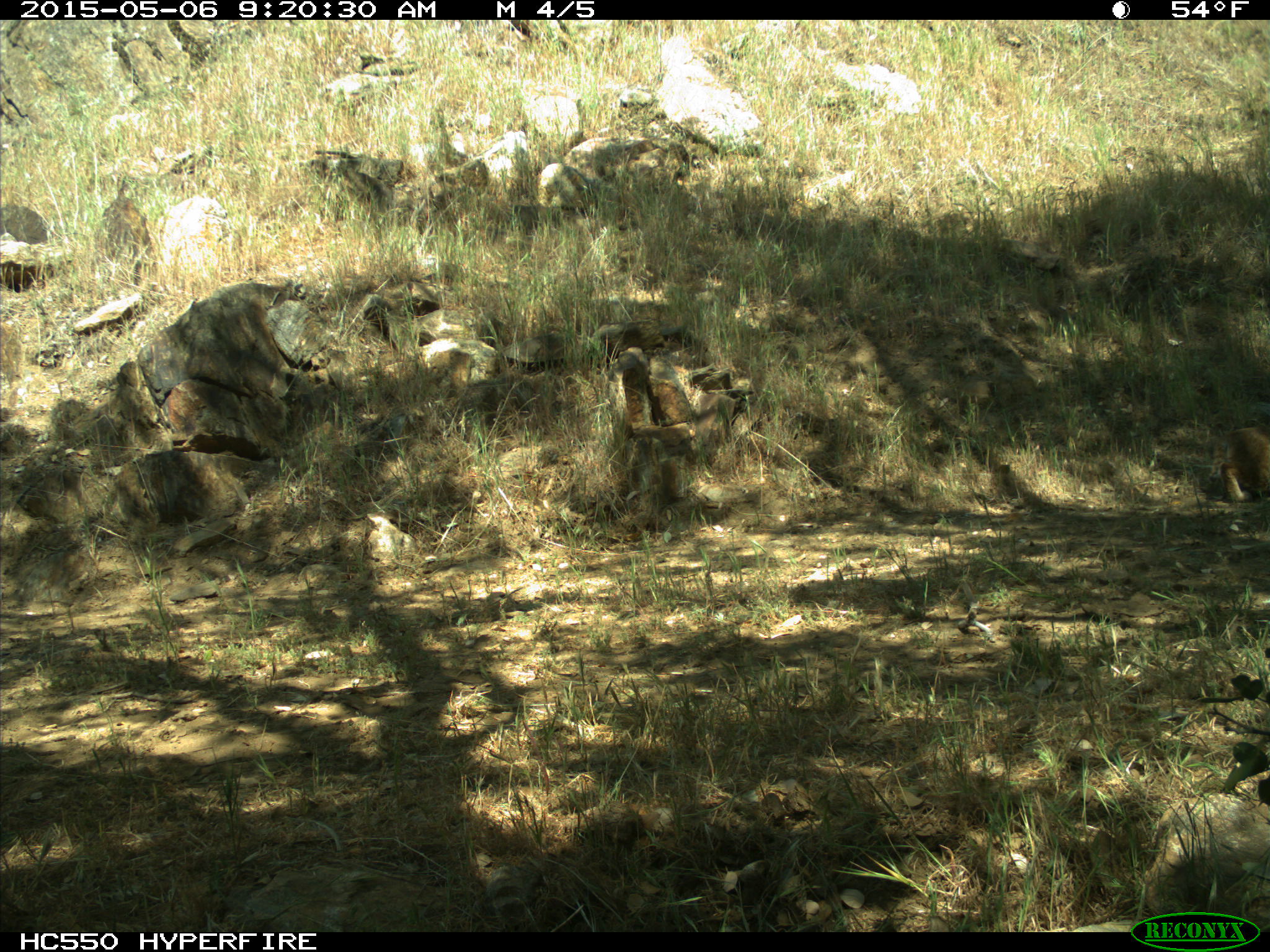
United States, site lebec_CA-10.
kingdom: Animalia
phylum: Chordata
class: Mammalia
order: Carnivora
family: Felidae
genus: Lynx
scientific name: Lynx rufus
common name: bobcat